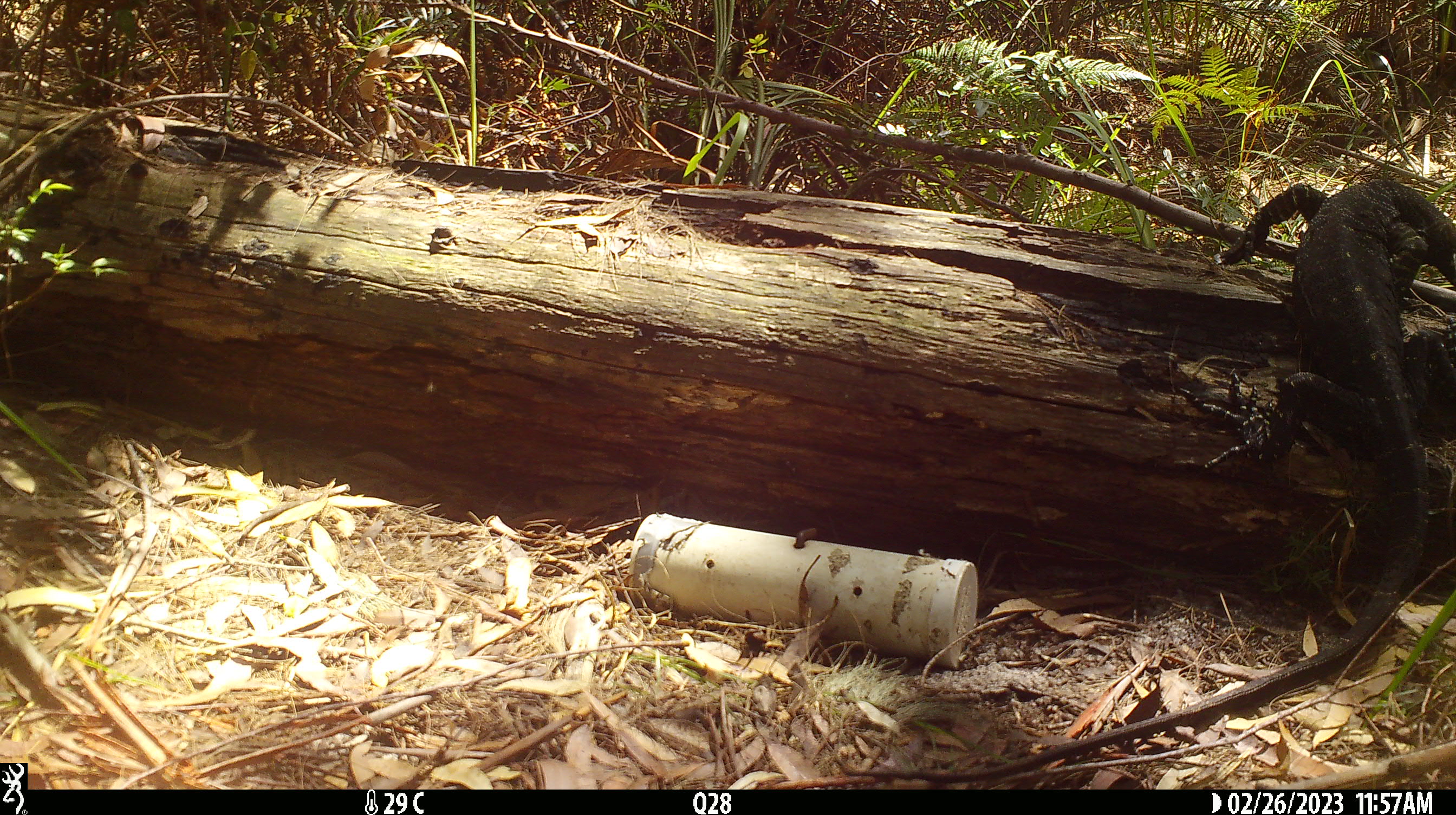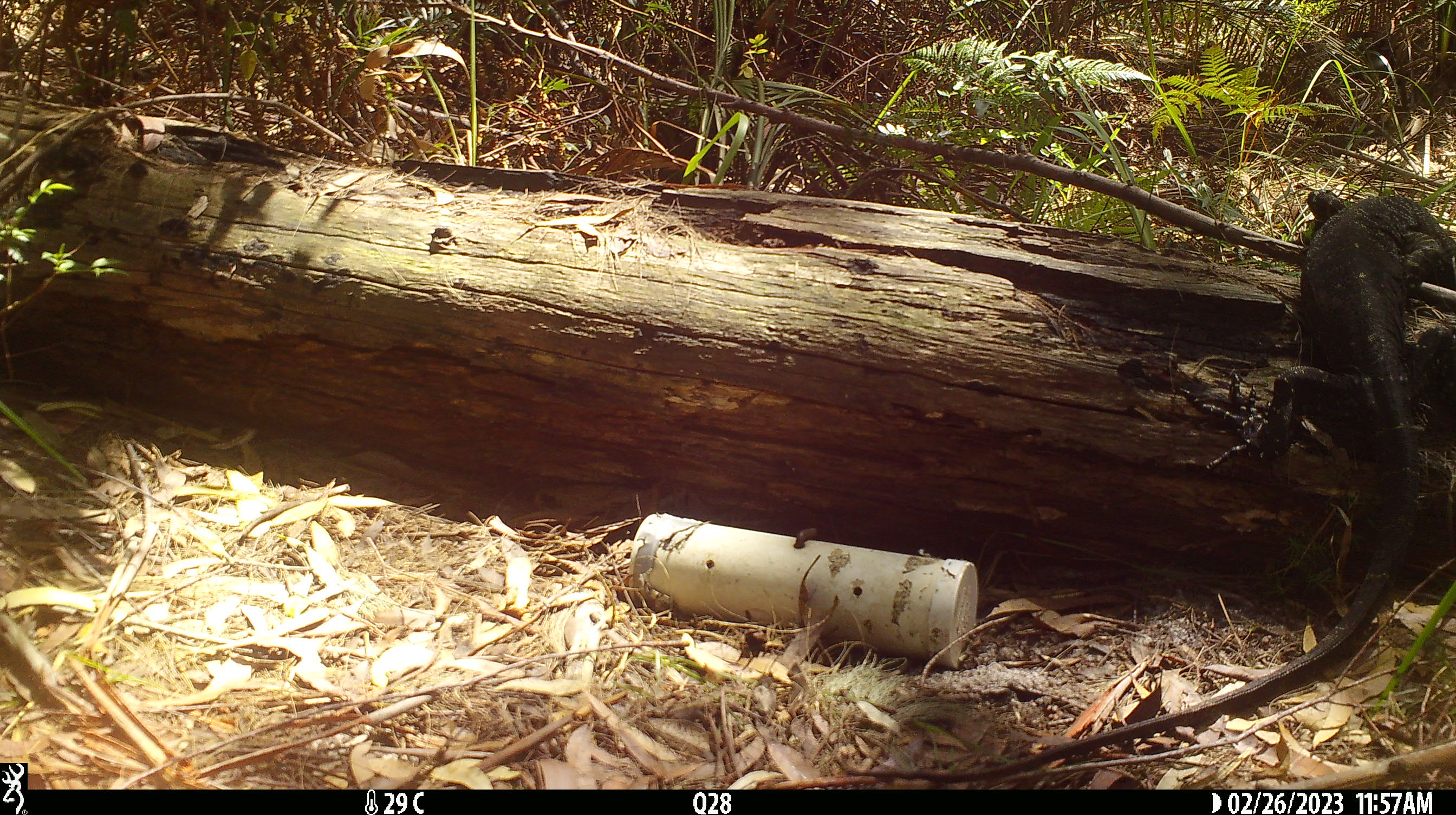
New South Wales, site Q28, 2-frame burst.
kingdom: Animalia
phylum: Chordata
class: Reptilia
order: Squamata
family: Varanidae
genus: Varanus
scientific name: Varanus varius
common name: lace monitor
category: goanna